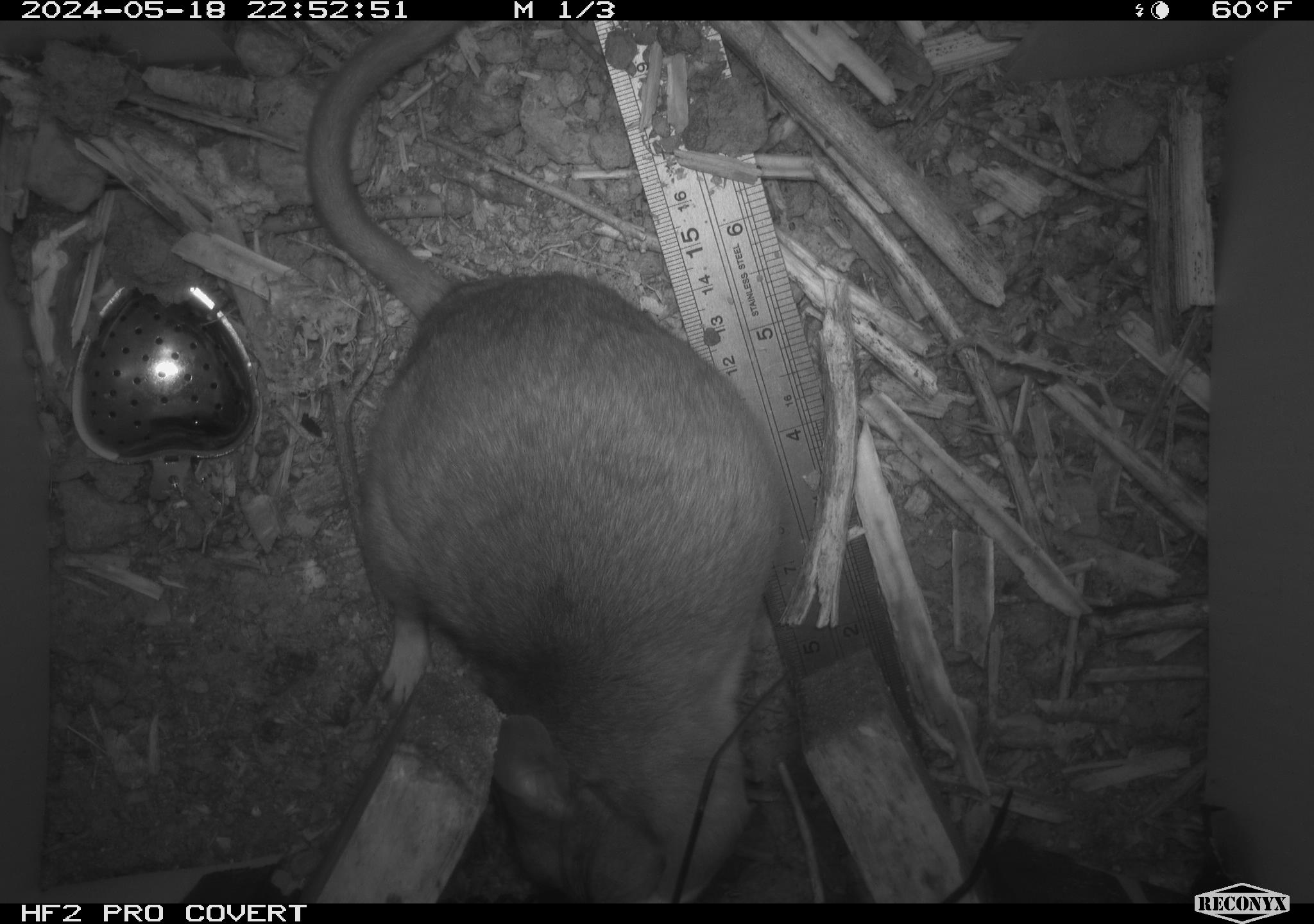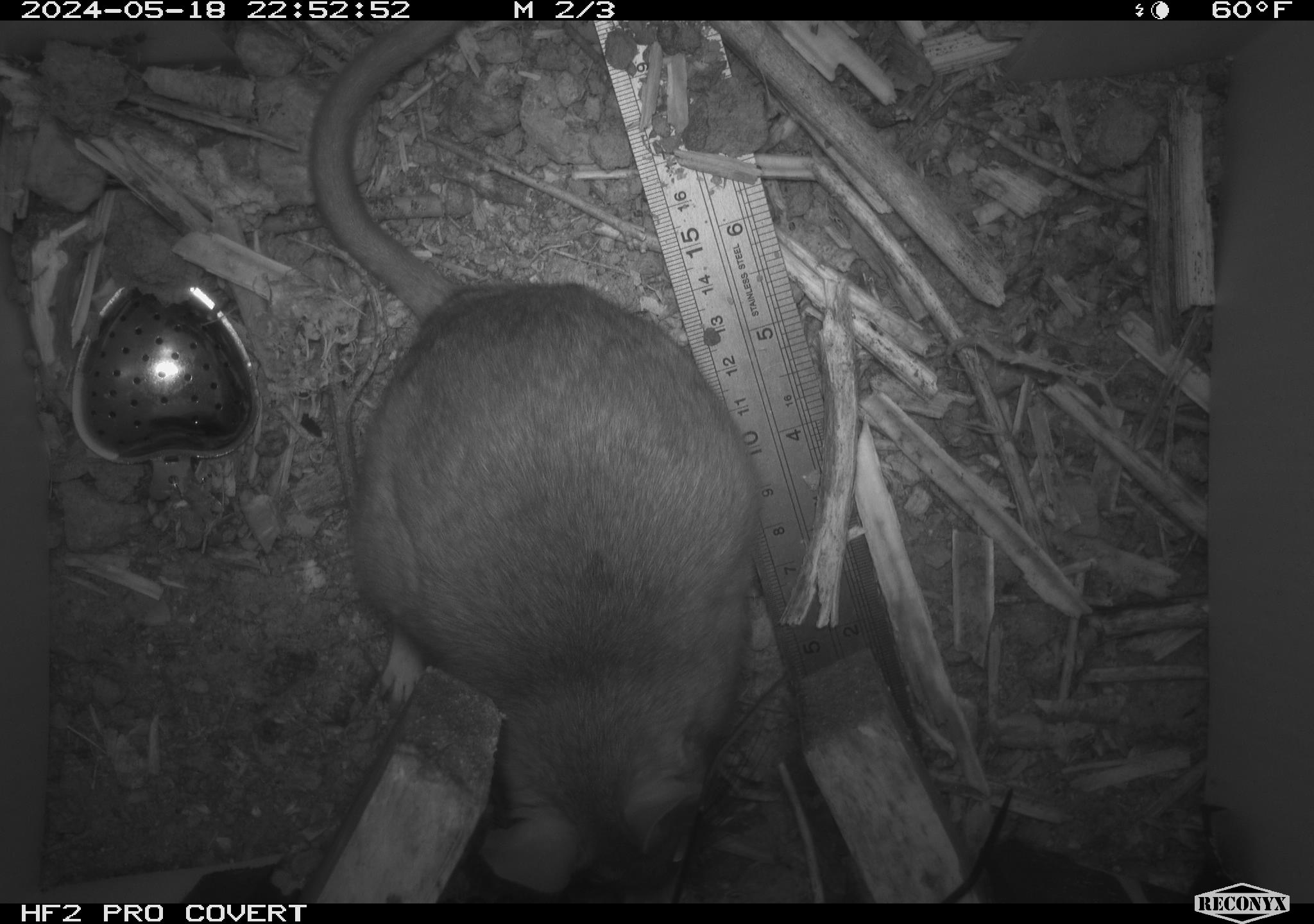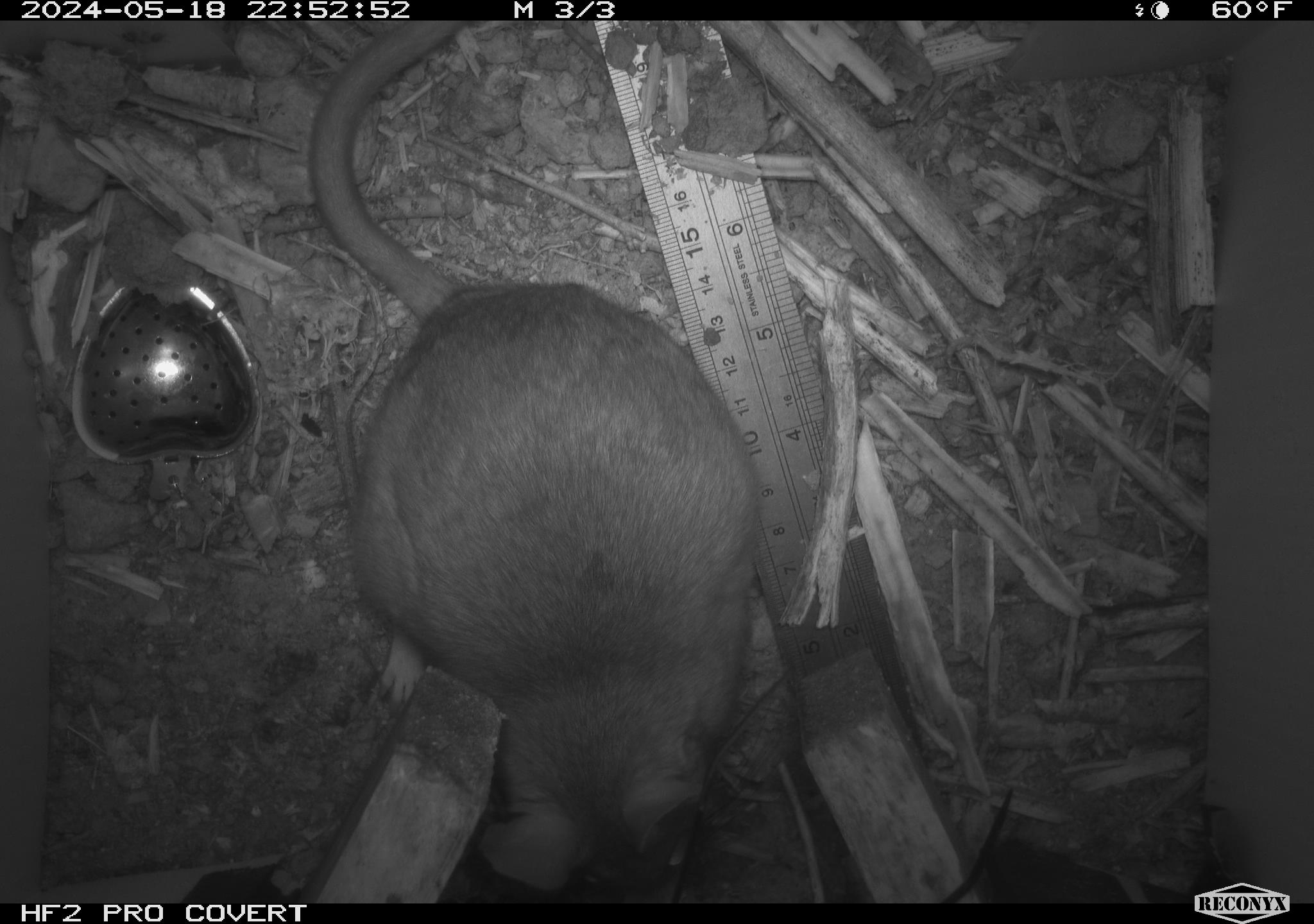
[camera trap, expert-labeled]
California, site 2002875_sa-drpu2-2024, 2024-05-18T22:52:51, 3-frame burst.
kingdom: Animalia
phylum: Chordata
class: Mammalia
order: Rodentia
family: Cricetidae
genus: Neotoma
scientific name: Neotoma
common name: pack rat or woodrat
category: neotoma species